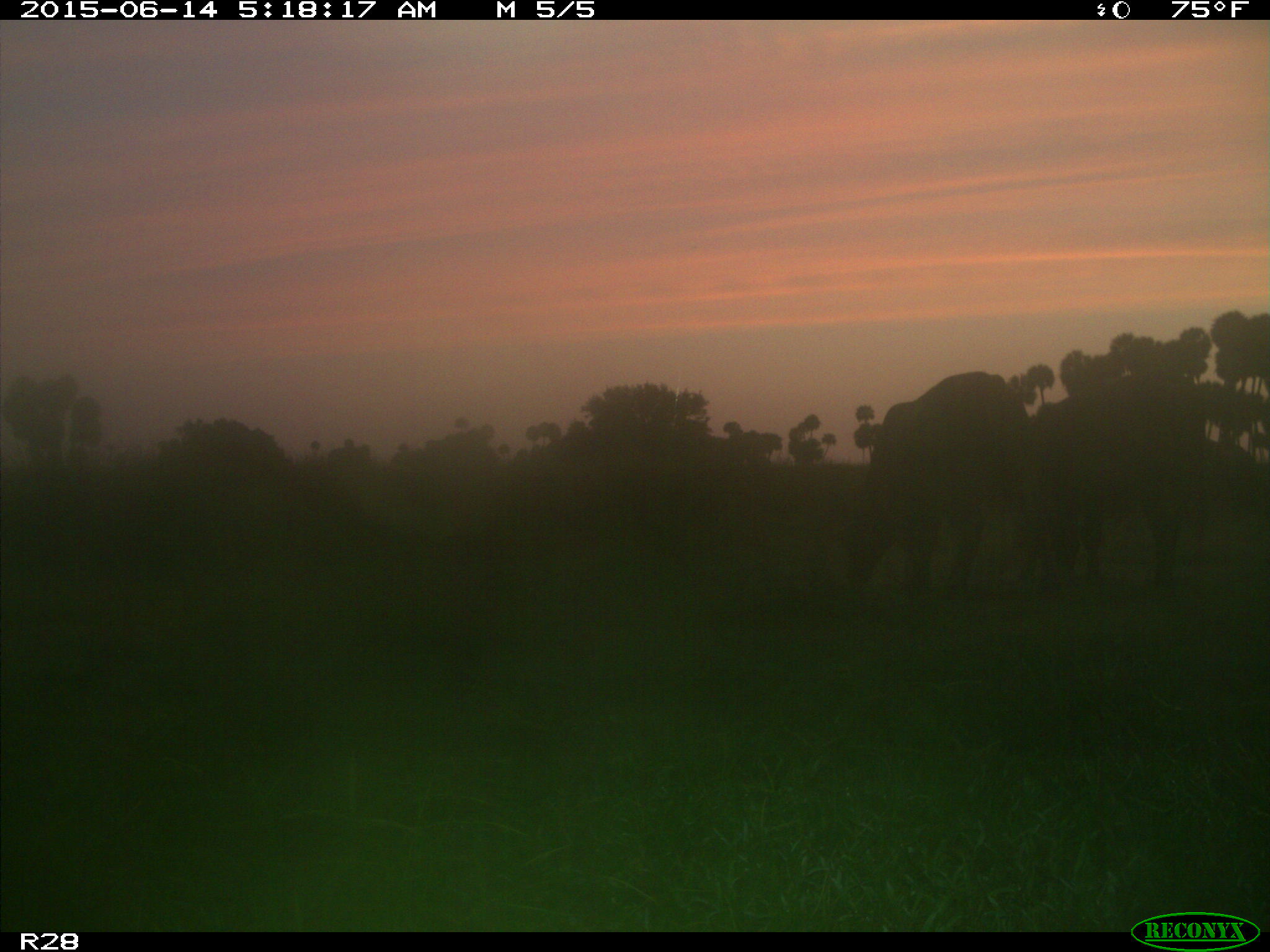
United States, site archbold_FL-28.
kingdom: Animalia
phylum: Chordata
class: Mammalia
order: Artiodactyla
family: Bovidae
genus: Bos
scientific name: Bos taurus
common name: domestic cow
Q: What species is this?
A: Bos taurus (domestic cow).